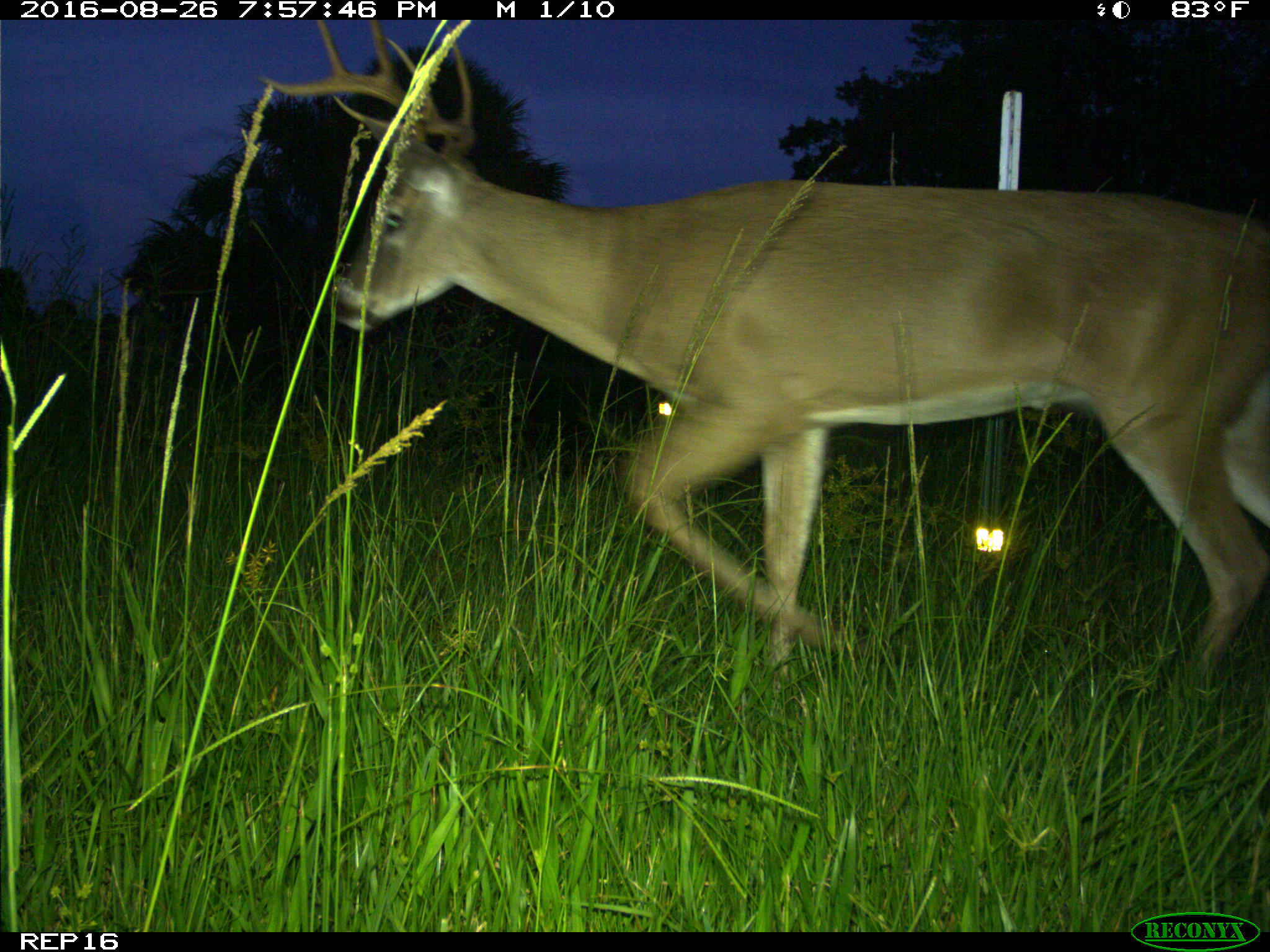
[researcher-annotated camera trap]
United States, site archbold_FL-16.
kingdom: Animalia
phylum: Chordata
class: Mammalia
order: Artiodactyla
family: Cervidae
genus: Odocoileus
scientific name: Odocoileus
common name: deer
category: unidentified deer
Unidentified deer (deer) (Odocoileus).